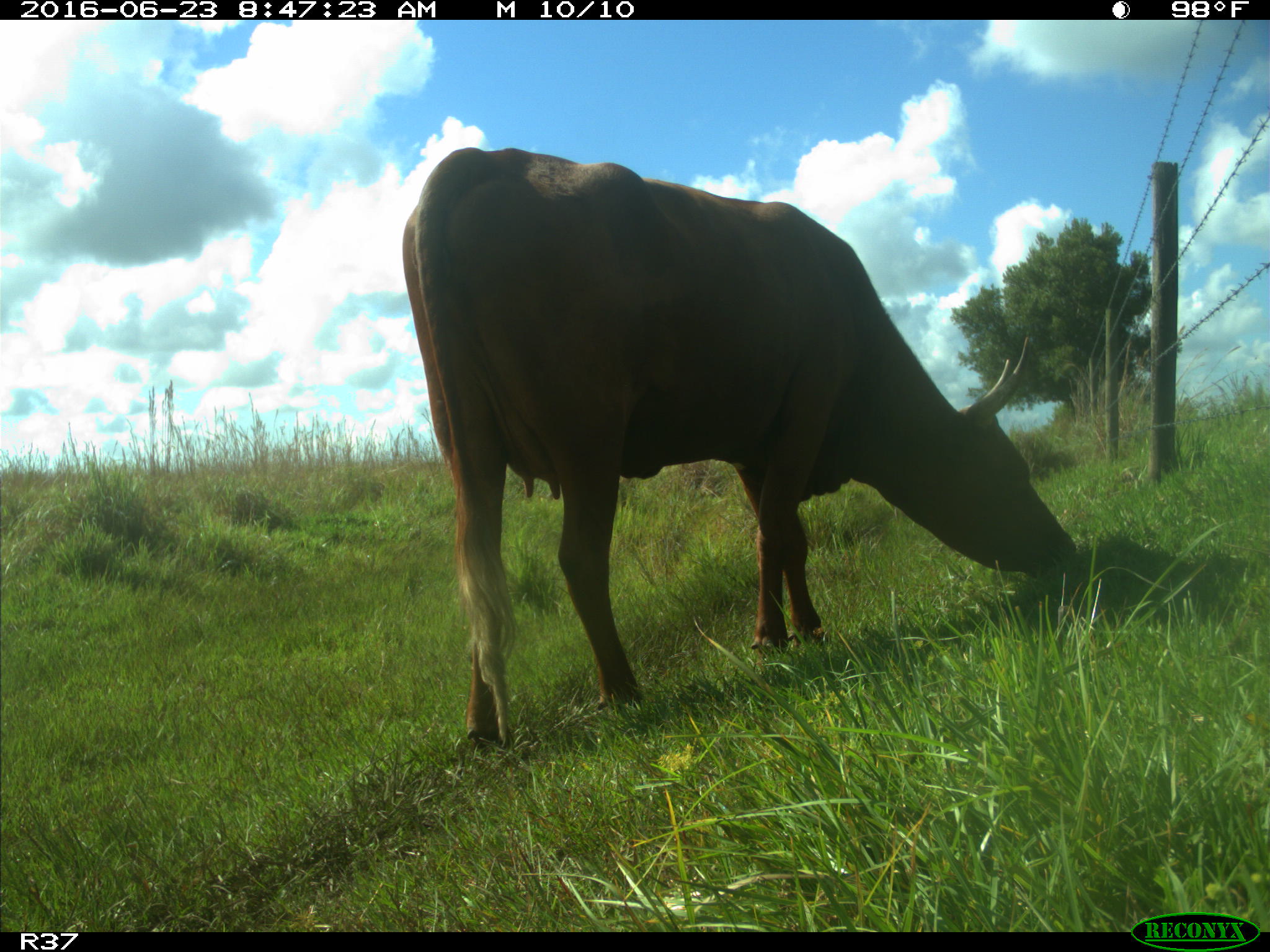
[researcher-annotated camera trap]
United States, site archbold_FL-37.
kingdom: Animalia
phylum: Chordata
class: Mammalia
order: Artiodactyla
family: Bovidae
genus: Bos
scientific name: Bos taurus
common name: domestic cow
Bos taurus (domestic cow).